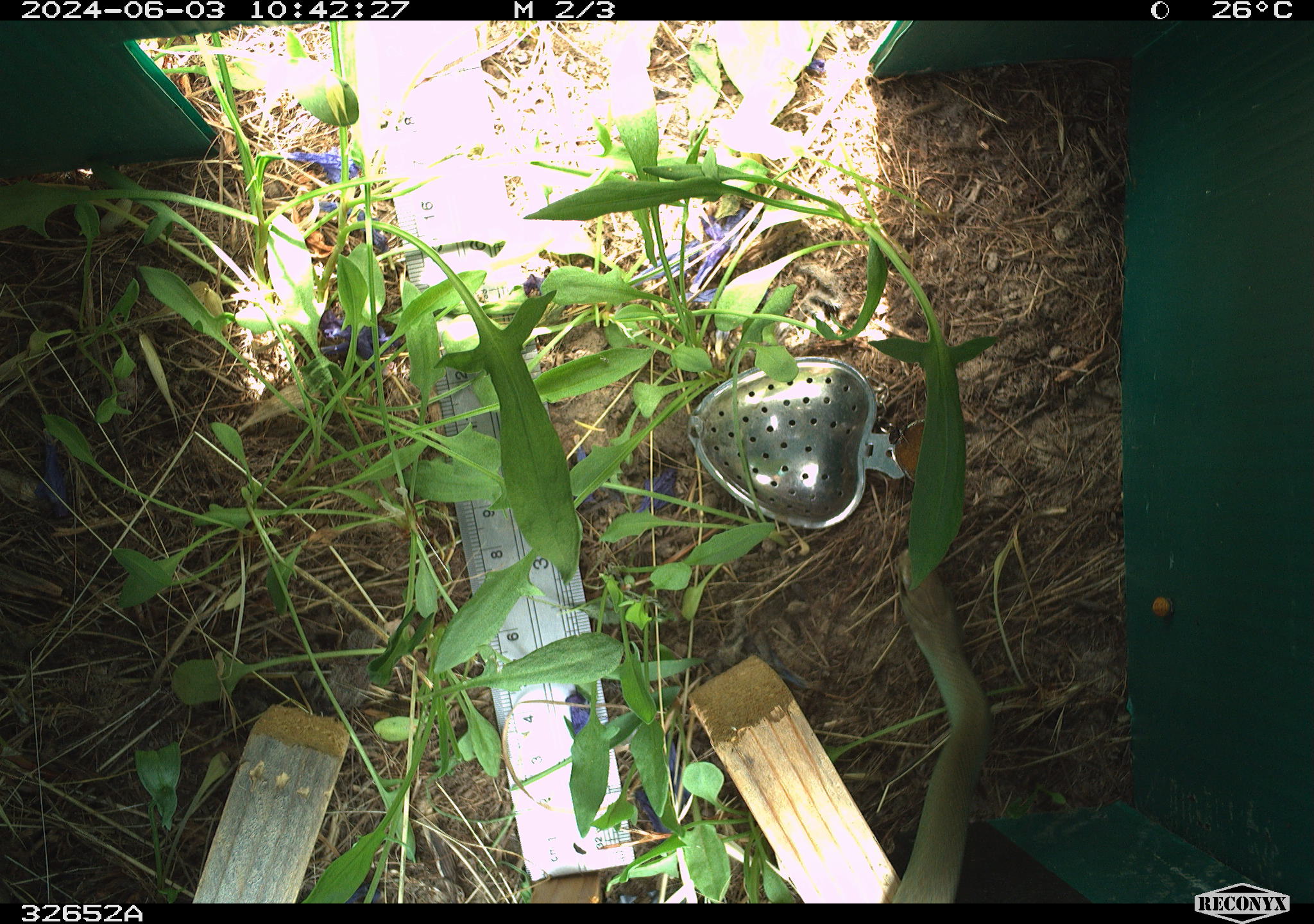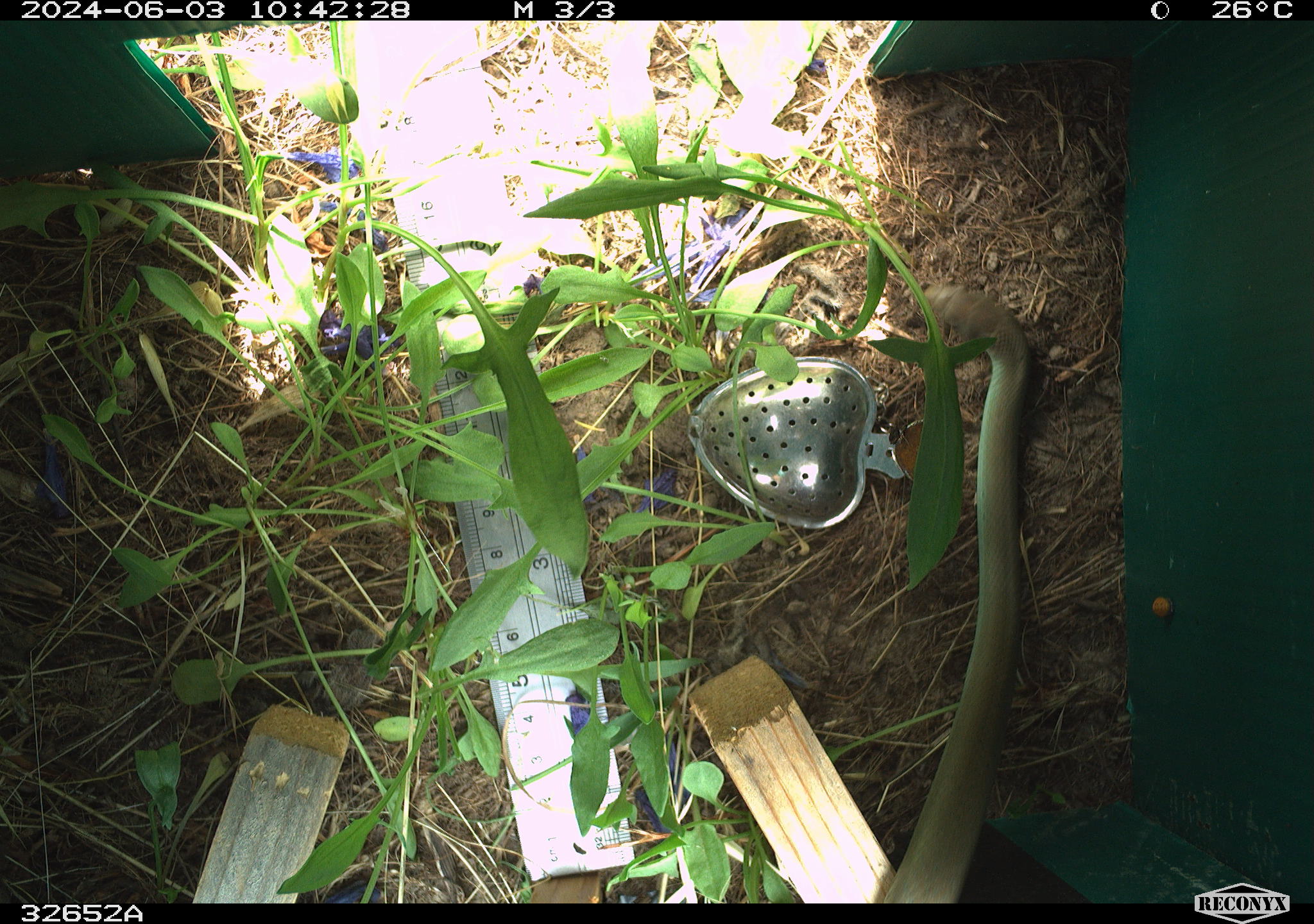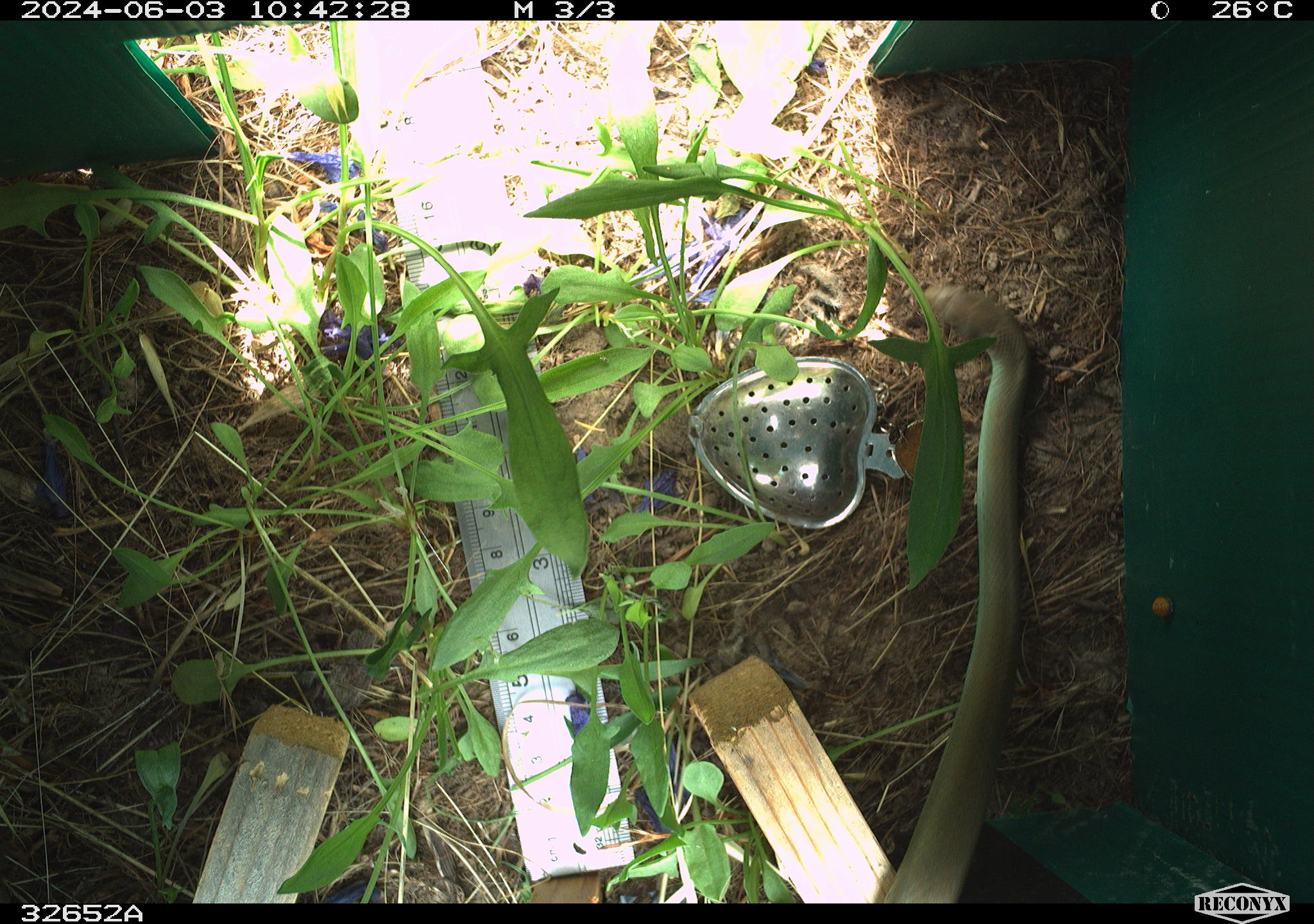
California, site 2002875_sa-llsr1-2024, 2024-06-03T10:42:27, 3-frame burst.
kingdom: Animalia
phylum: Chordata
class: Reptilia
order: Squamata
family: Colubridae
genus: Coluber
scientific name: Coluber constrictor mormon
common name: western yellow-bellied racer